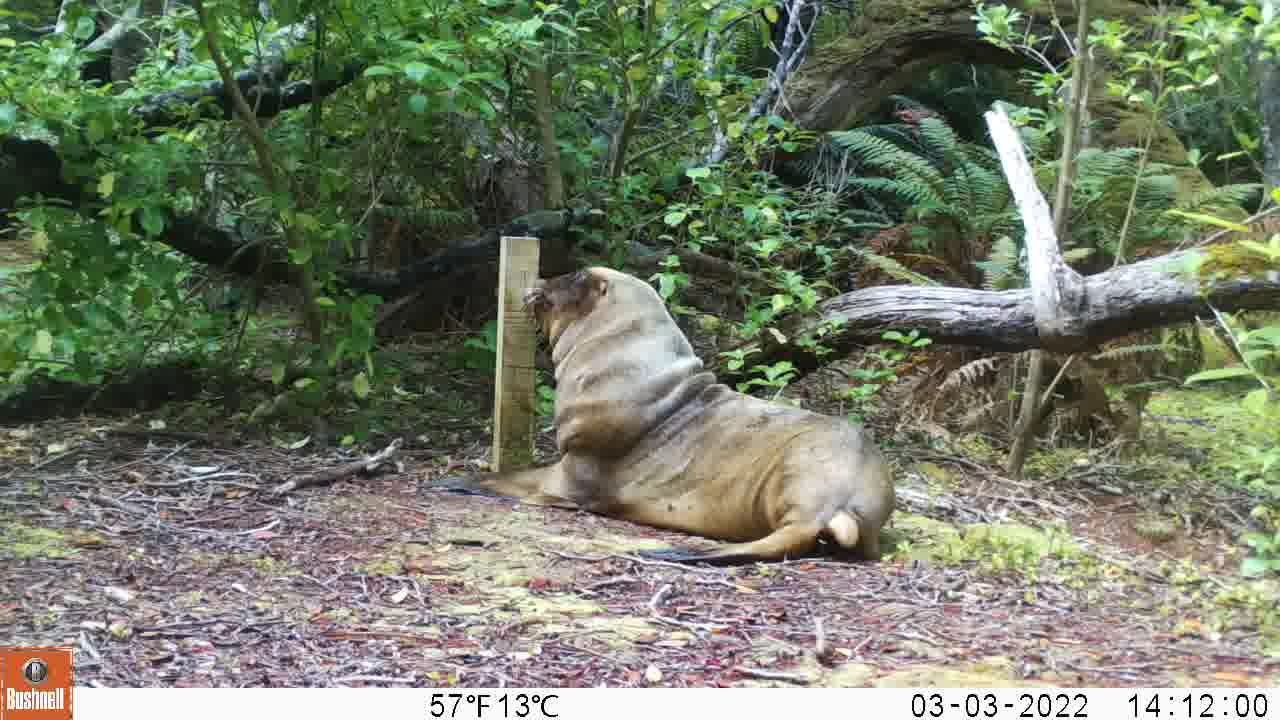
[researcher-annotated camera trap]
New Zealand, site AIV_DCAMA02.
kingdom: Animalia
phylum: Chordata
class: Mammalia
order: Carnivora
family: Otariidae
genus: Phocarctos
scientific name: Phocarctos hookeri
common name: new zealand sea lion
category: sealion